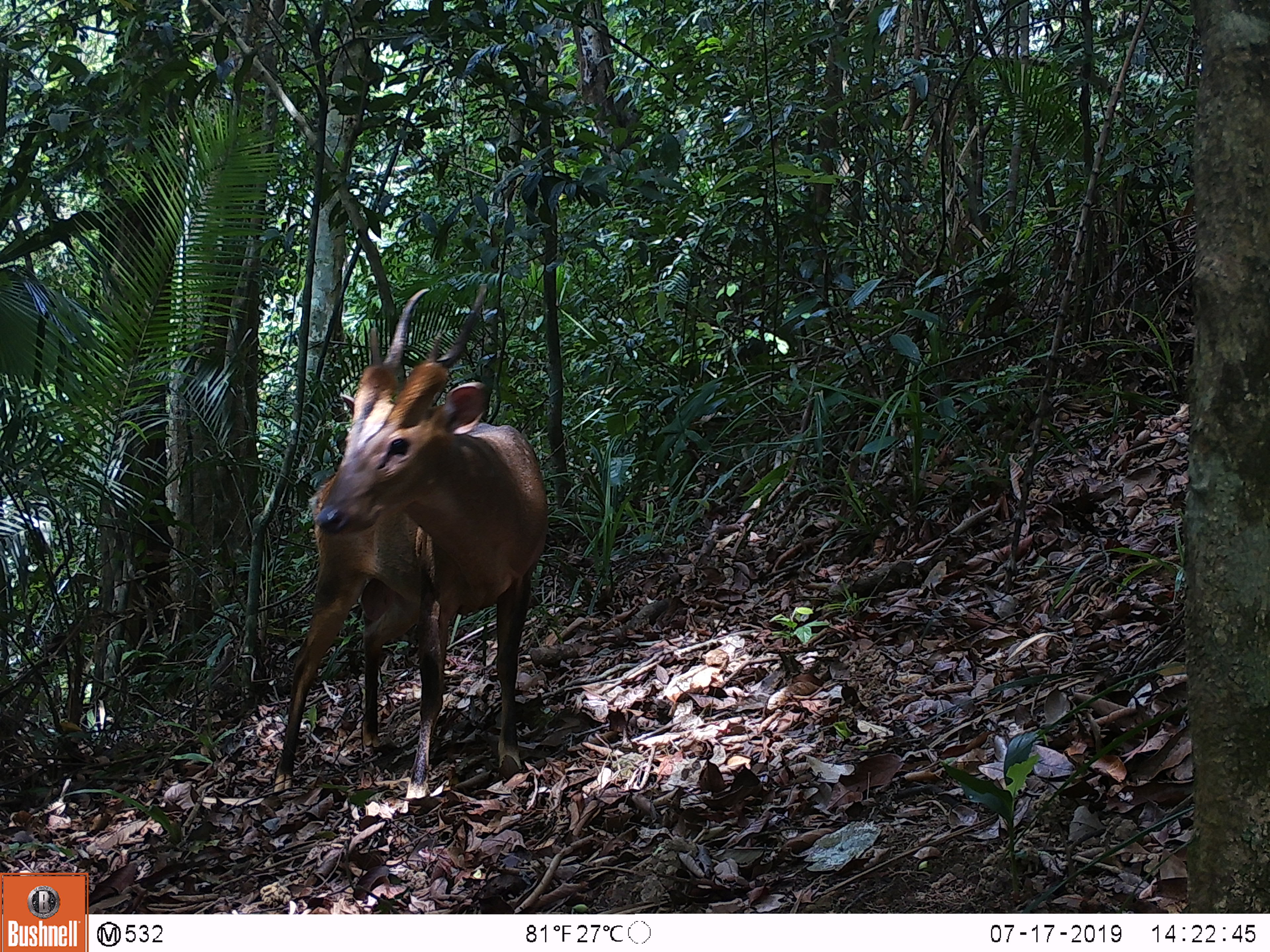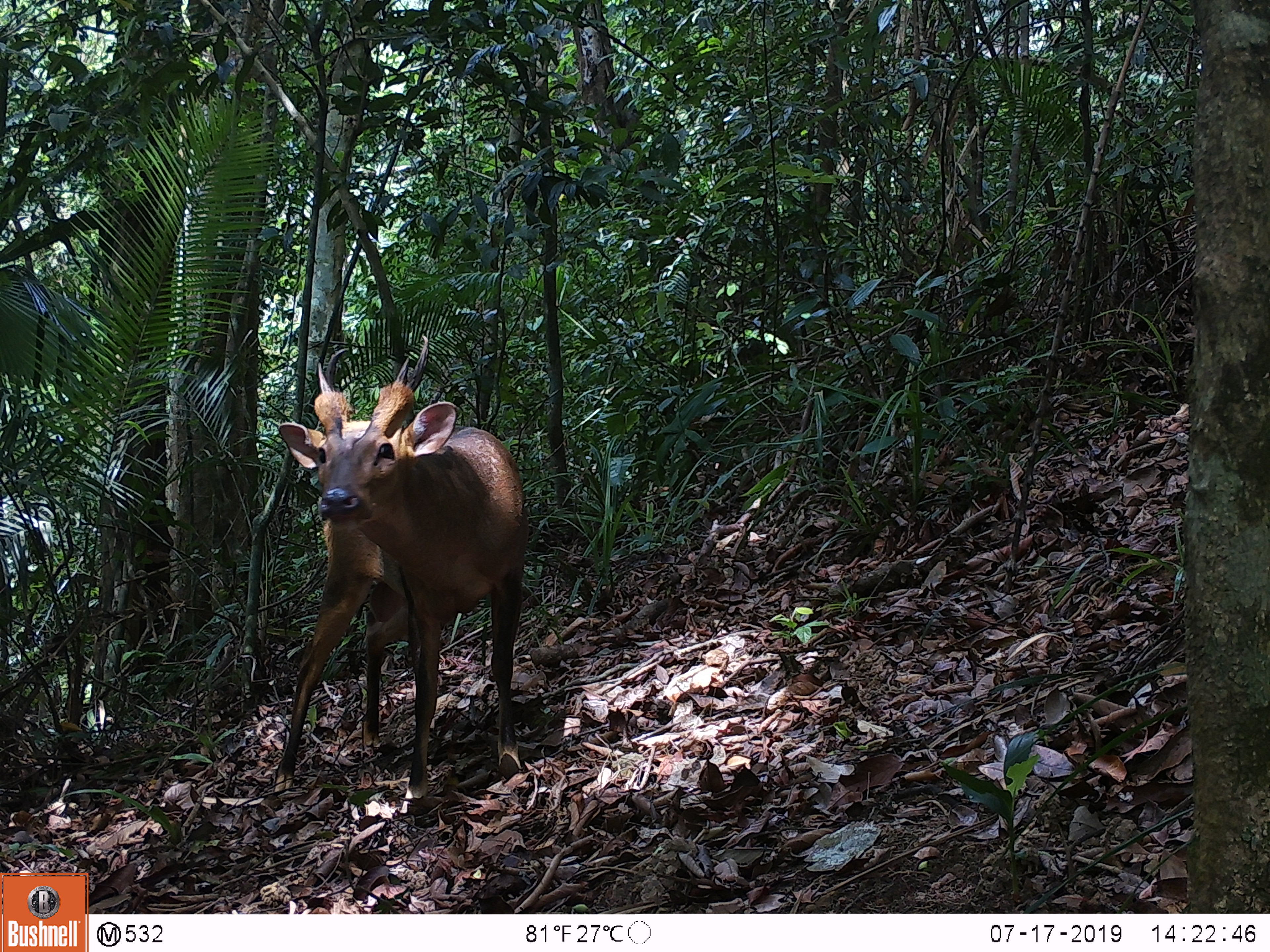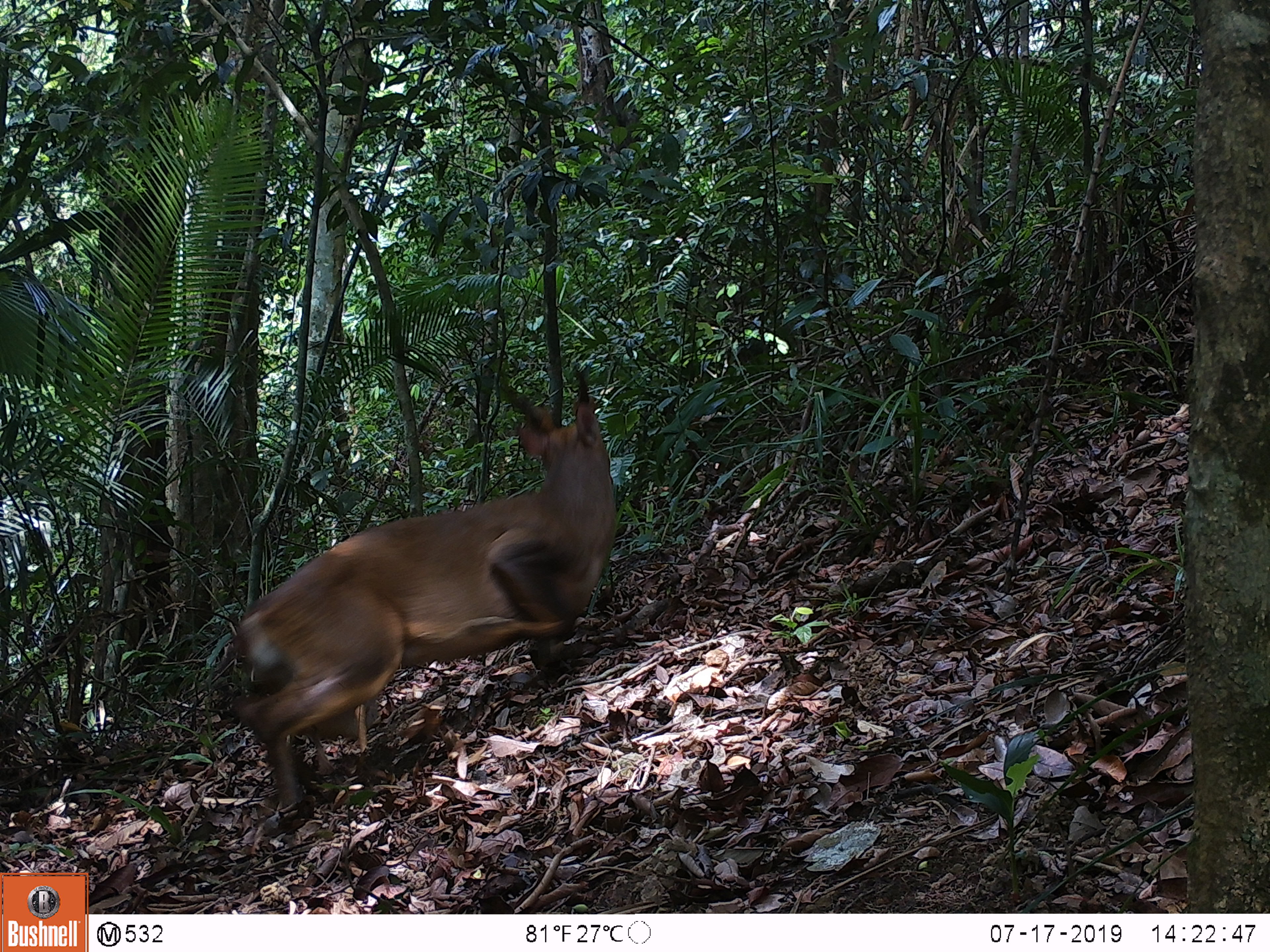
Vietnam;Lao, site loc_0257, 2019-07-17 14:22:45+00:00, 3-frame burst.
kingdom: Animalia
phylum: Chordata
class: Mammalia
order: Artiodactyla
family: Cervidae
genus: Muntiacus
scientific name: Muntiacus vuquangensis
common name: large-antlered muntjac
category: large antlered muntjac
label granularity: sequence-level